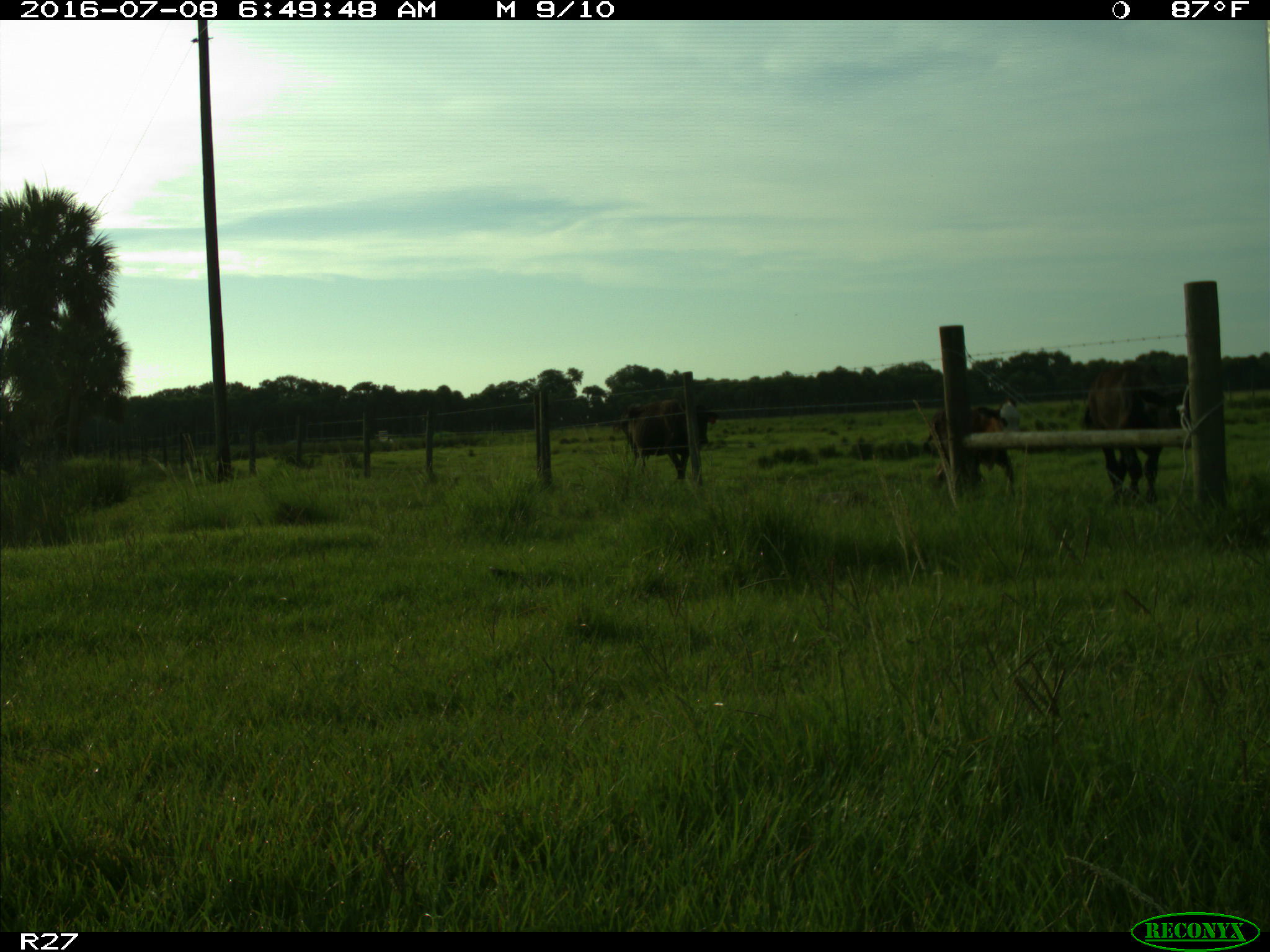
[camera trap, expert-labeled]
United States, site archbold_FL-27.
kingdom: Animalia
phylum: Chordata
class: Mammalia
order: Artiodactyla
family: Bovidae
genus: Bos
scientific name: Bos taurus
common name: domestic cow